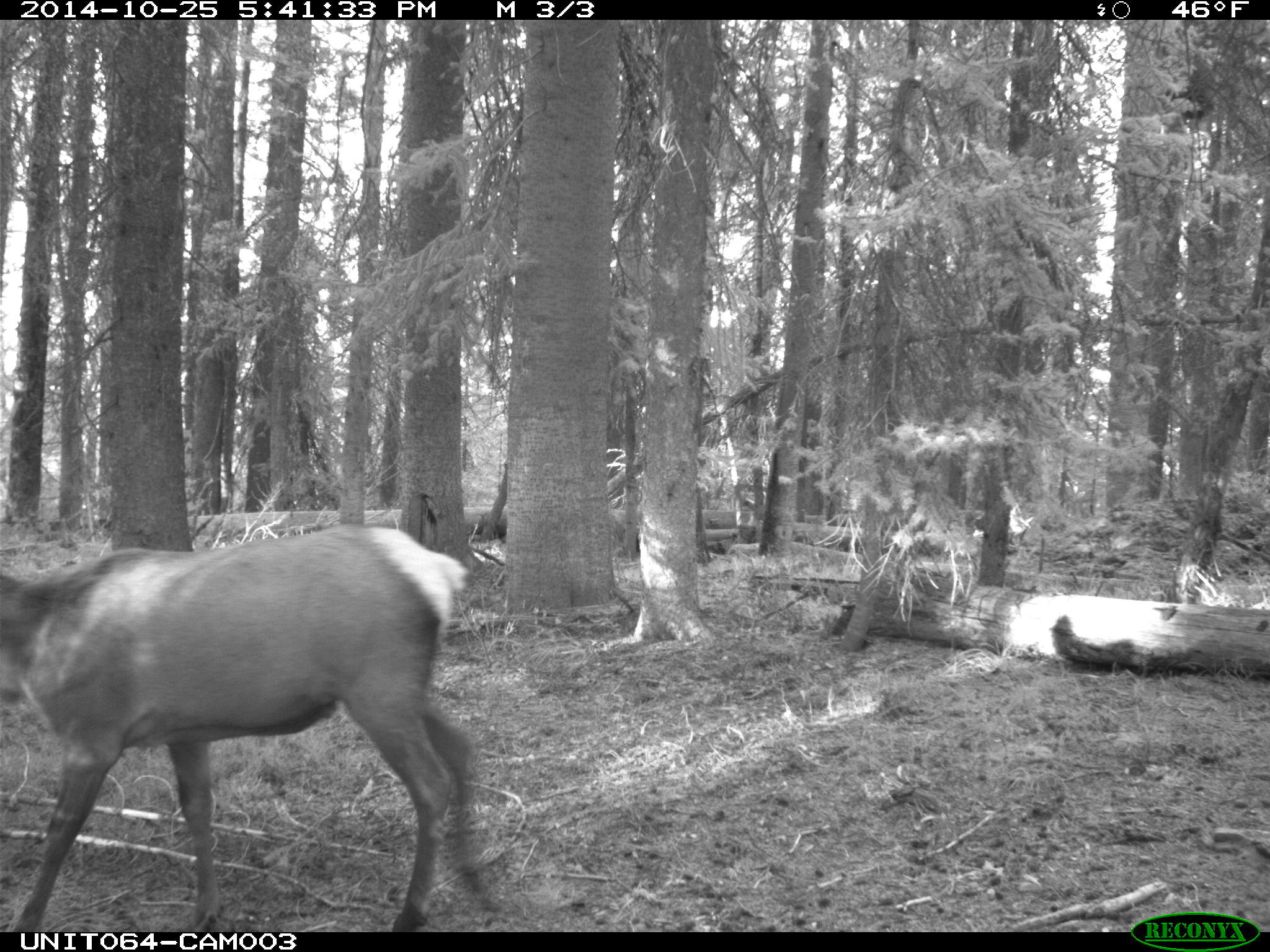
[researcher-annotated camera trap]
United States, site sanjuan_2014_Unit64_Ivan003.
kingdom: Animalia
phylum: Chordata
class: Mammalia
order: Artiodactyla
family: Cervidae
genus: Cervus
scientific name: Cervus elaphus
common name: red deer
Cervus elaphus (red deer).